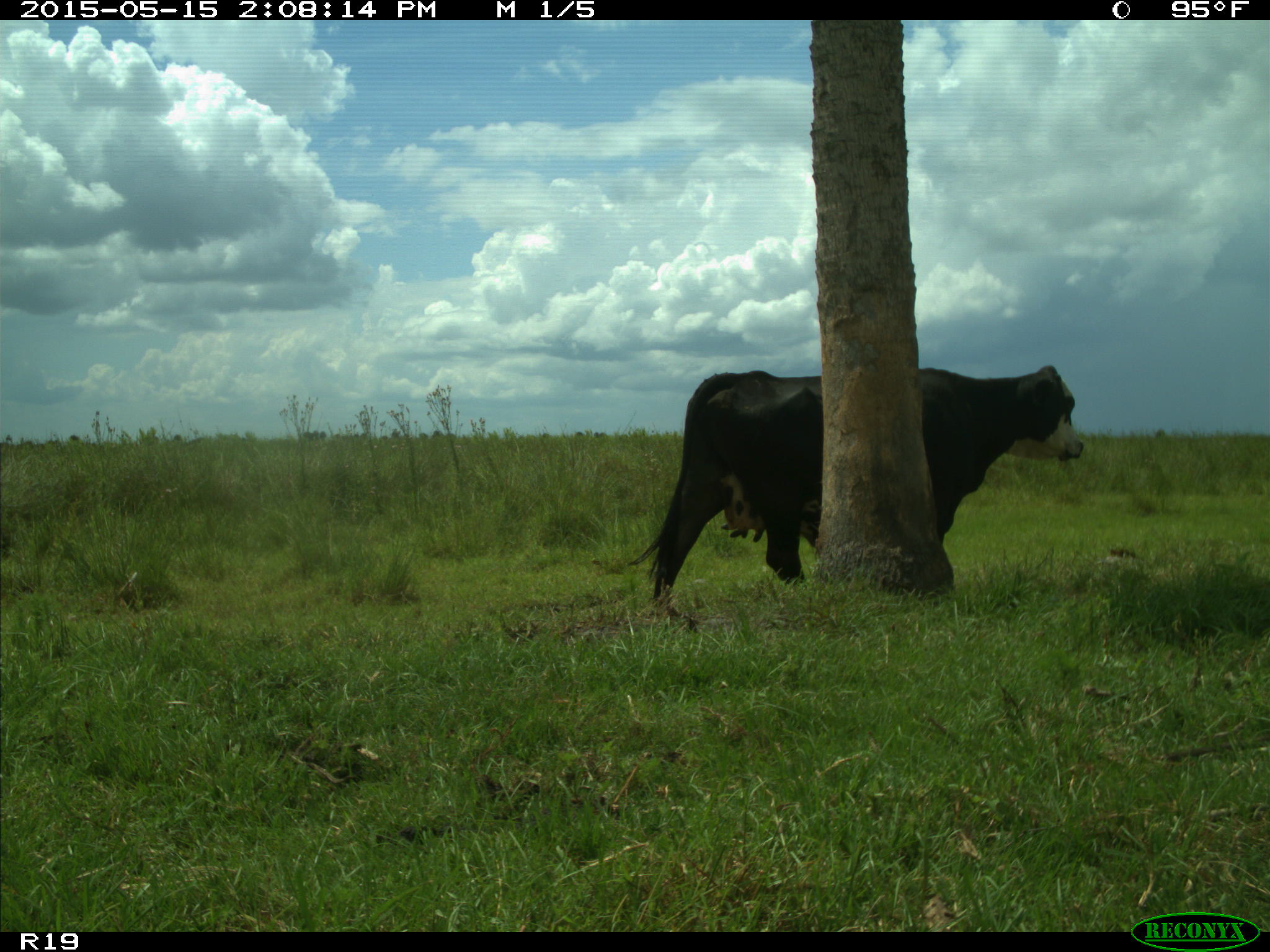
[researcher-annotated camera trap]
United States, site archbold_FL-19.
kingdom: Animalia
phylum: Chordata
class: Mammalia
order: Artiodactyla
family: Bovidae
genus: Bos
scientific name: Bos taurus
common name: domestic cow